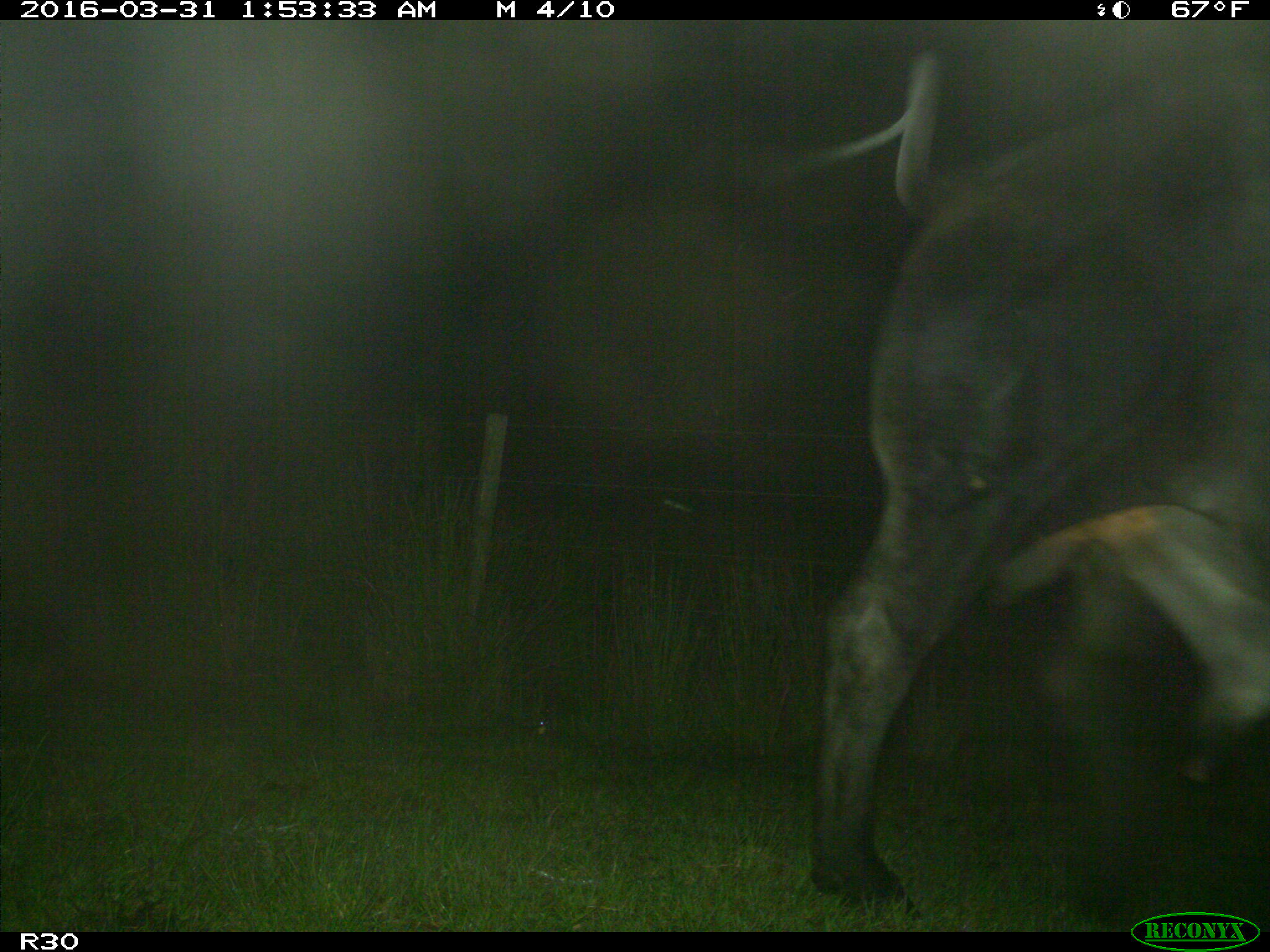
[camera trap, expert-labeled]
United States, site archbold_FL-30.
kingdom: Animalia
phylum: Chordata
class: Mammalia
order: Artiodactyla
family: Bovidae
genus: Bos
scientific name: Bos taurus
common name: domestic cow